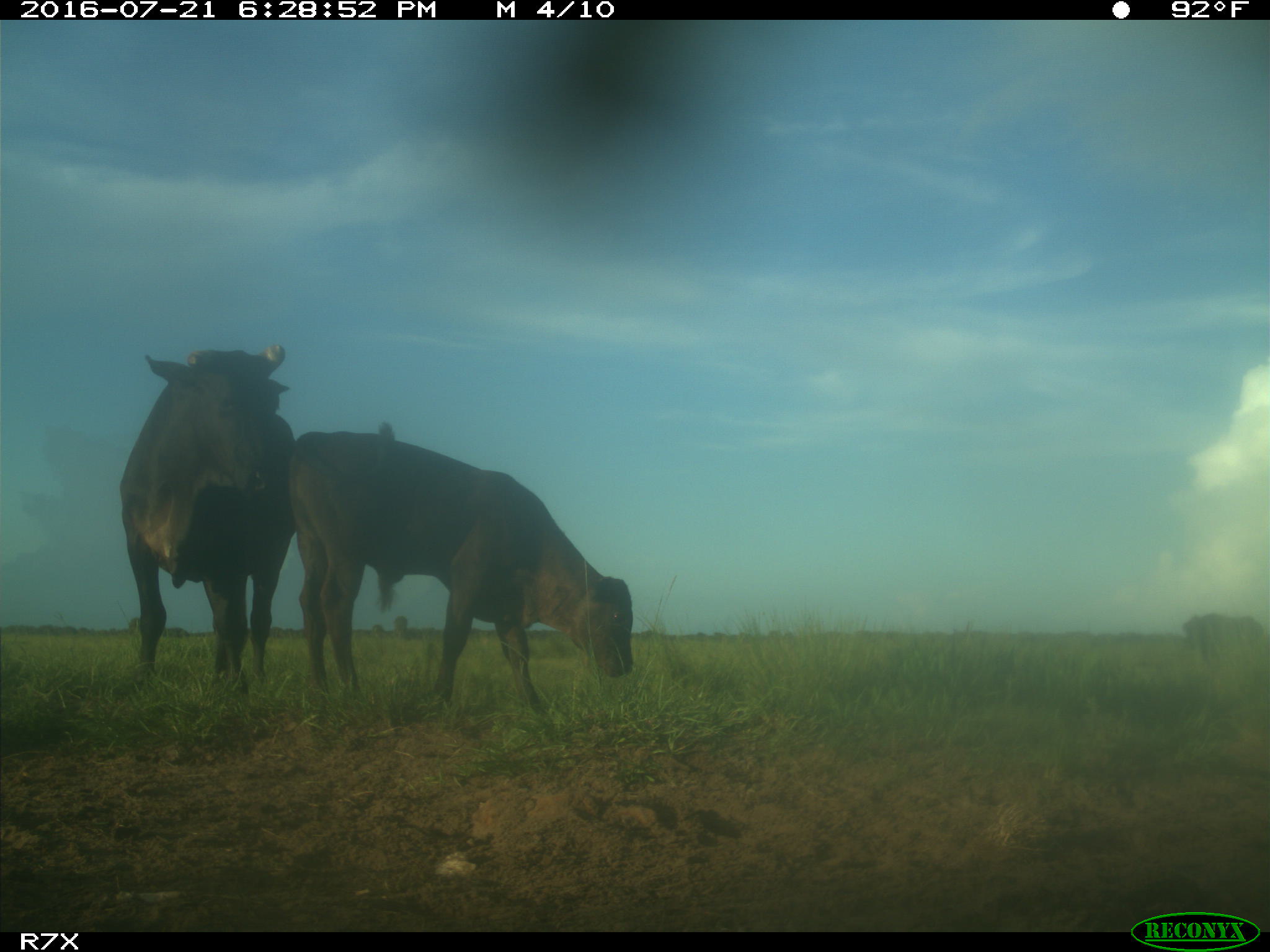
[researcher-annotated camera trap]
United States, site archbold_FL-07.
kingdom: Animalia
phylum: Chordata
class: Mammalia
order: Artiodactyla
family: Bovidae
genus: Bos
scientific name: Bos taurus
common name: domestic cow